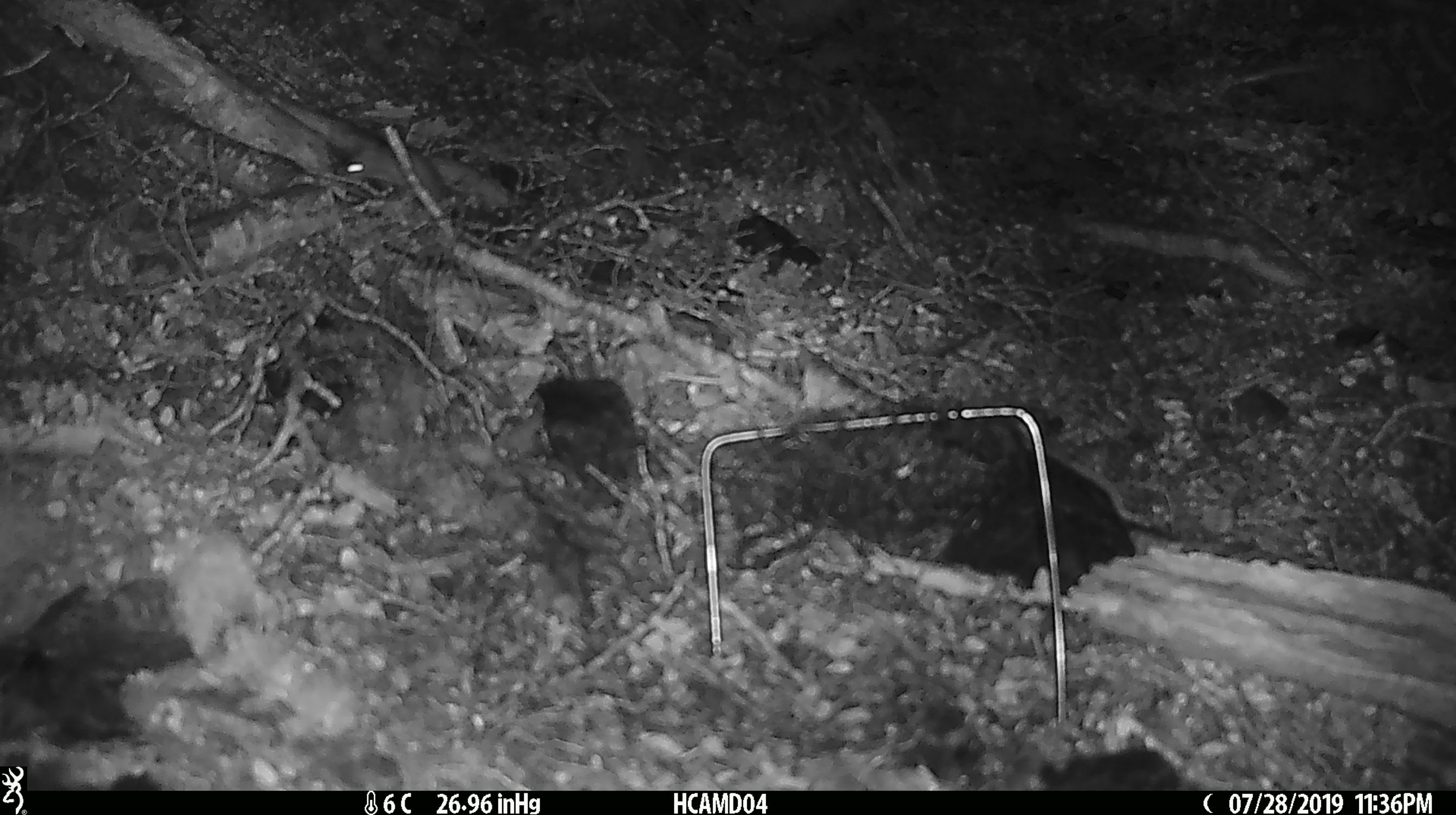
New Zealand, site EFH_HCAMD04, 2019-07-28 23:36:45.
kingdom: Animalia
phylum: Chordata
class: Mammalia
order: Rodentia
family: Muridae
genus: Mus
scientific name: Mus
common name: mouse